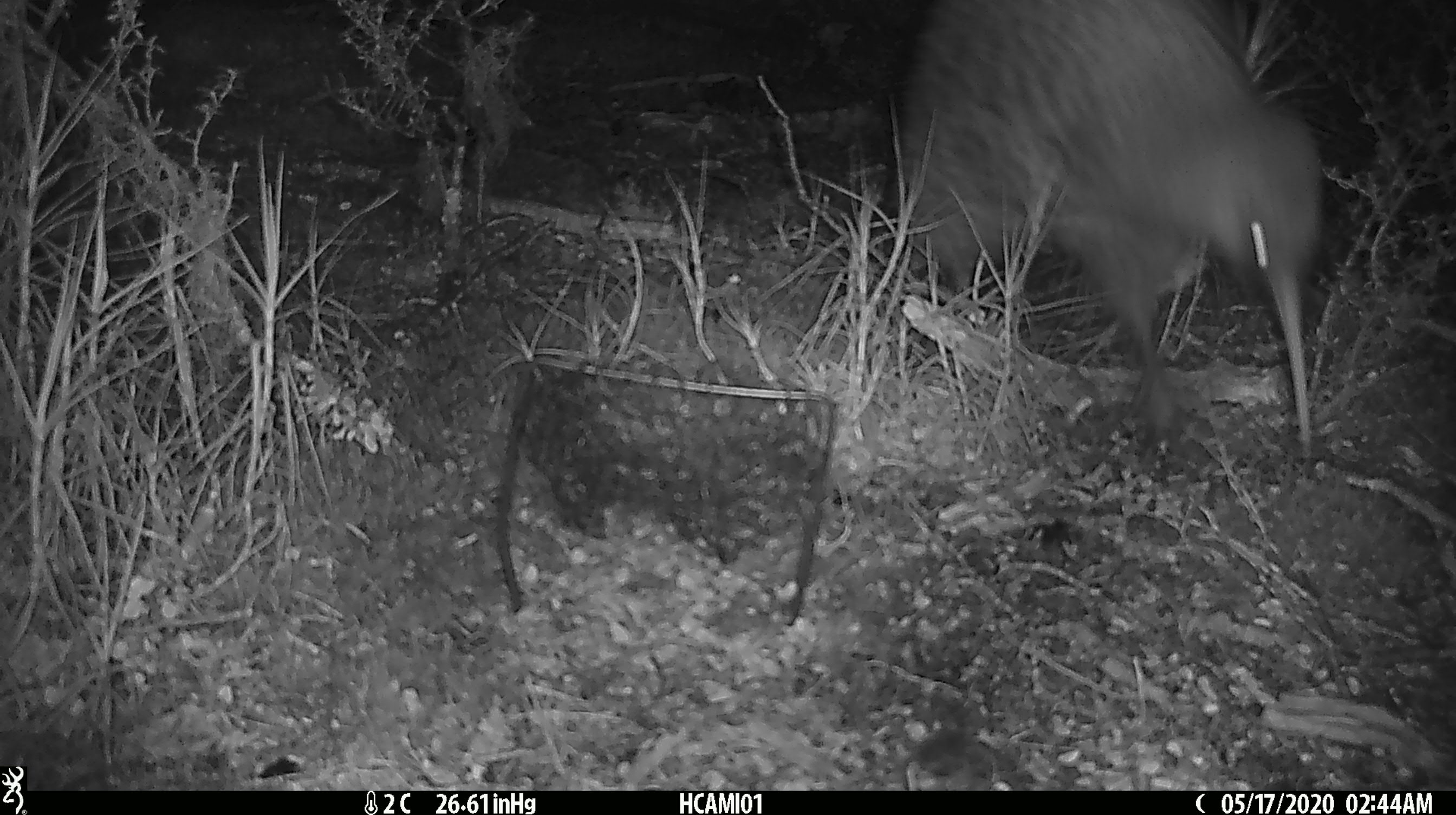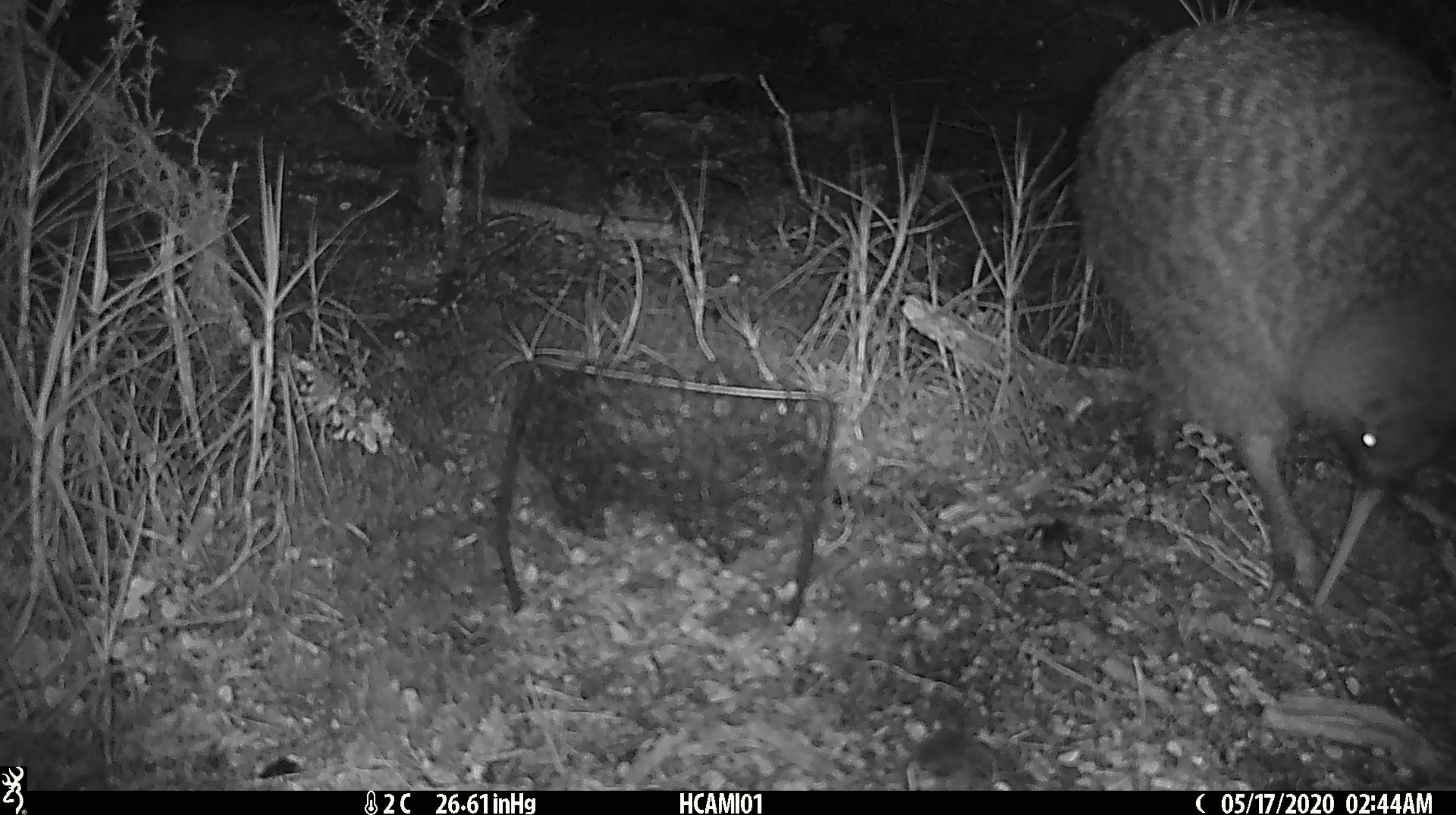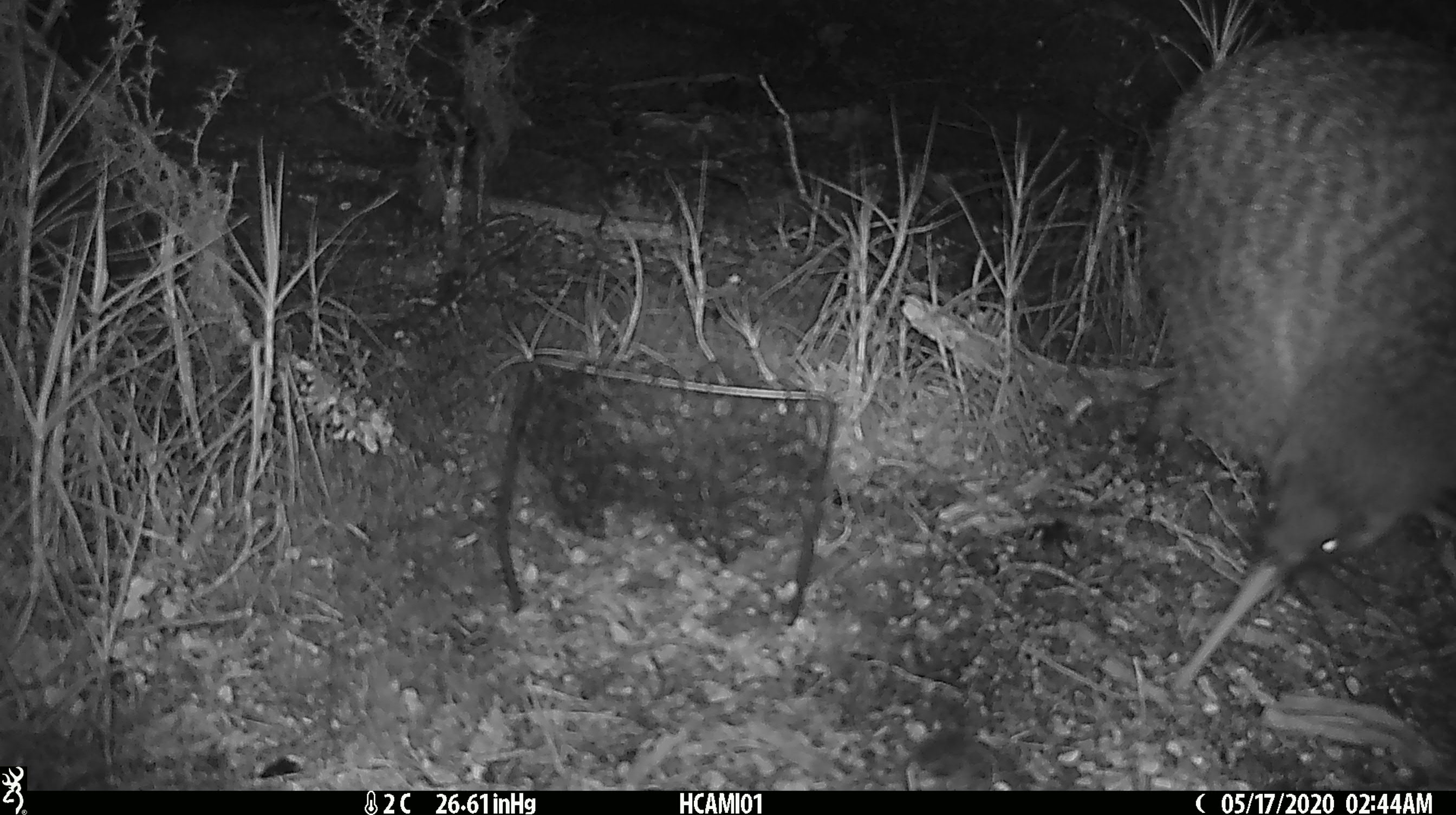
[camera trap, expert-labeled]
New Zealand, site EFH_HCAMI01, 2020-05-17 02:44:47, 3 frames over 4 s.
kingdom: Animalia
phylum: Chordata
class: Aves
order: Apterygiformes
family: Apterygidae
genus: Apteryx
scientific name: Apteryx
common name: kiwi